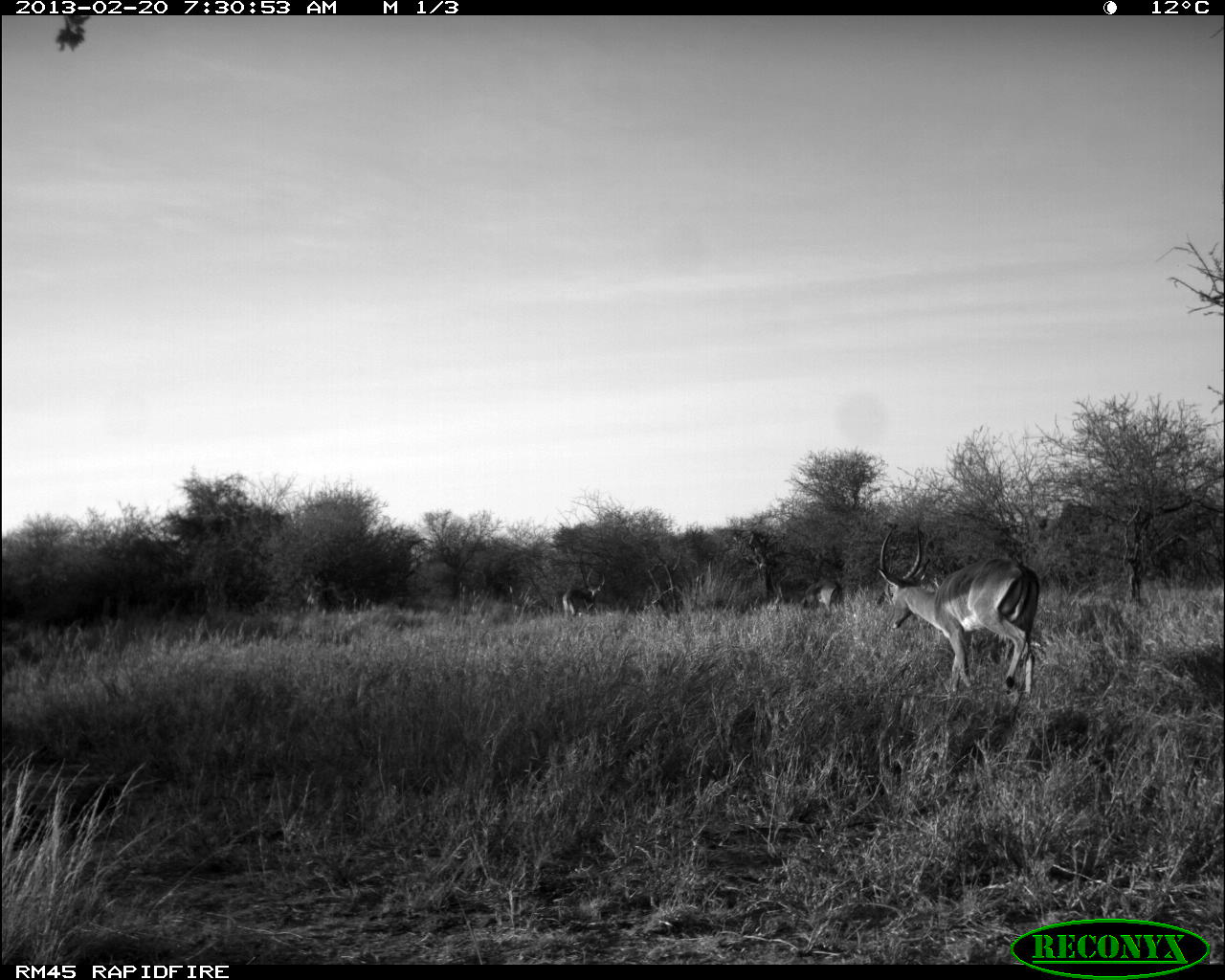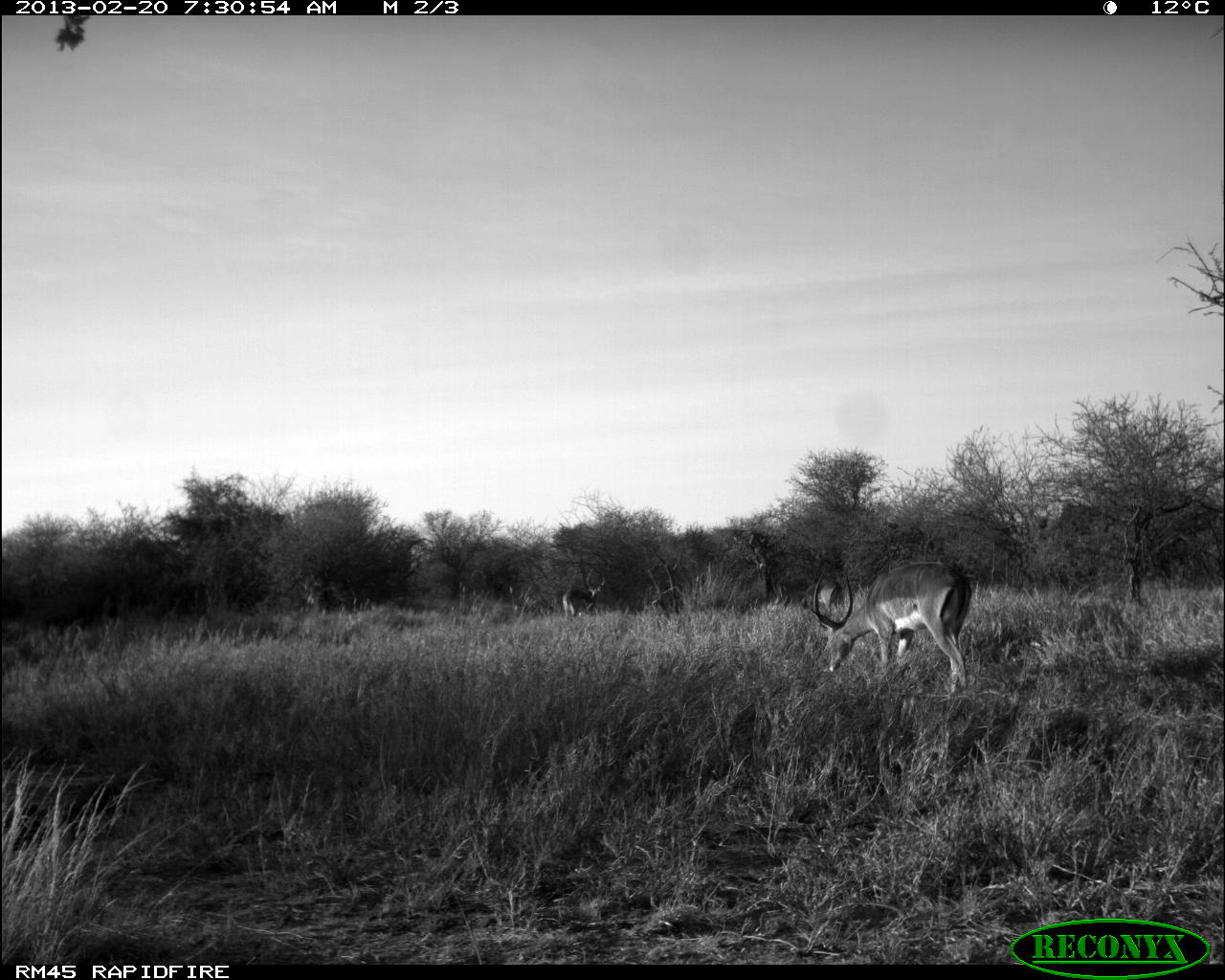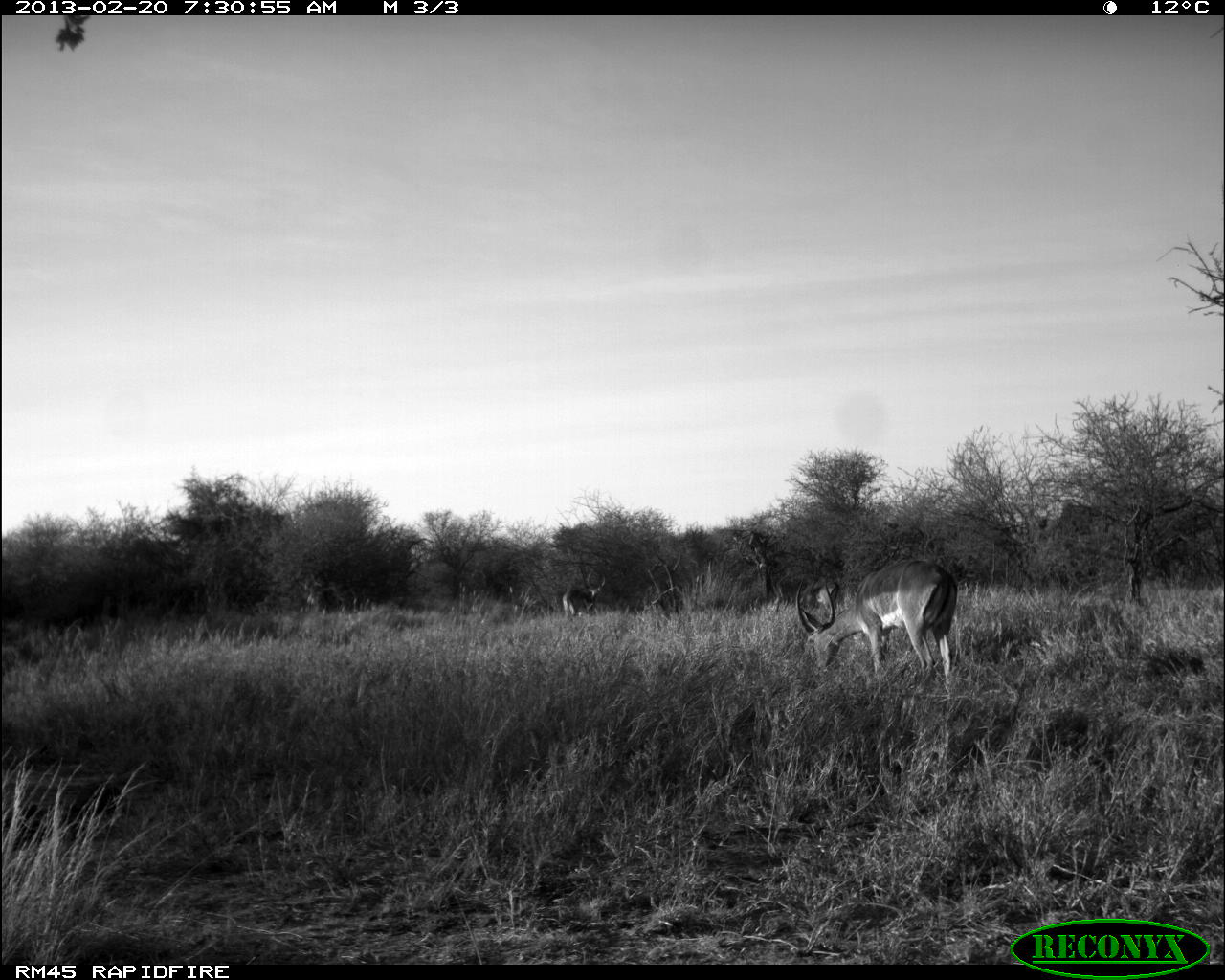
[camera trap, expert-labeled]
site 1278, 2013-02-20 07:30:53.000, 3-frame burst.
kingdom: Animalia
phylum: Chordata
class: Mammalia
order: Artiodactyla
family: Bovidae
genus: Aepyceros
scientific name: Aepyceros melampus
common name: impala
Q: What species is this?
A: Aepyceros melampus (impala).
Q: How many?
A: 3.